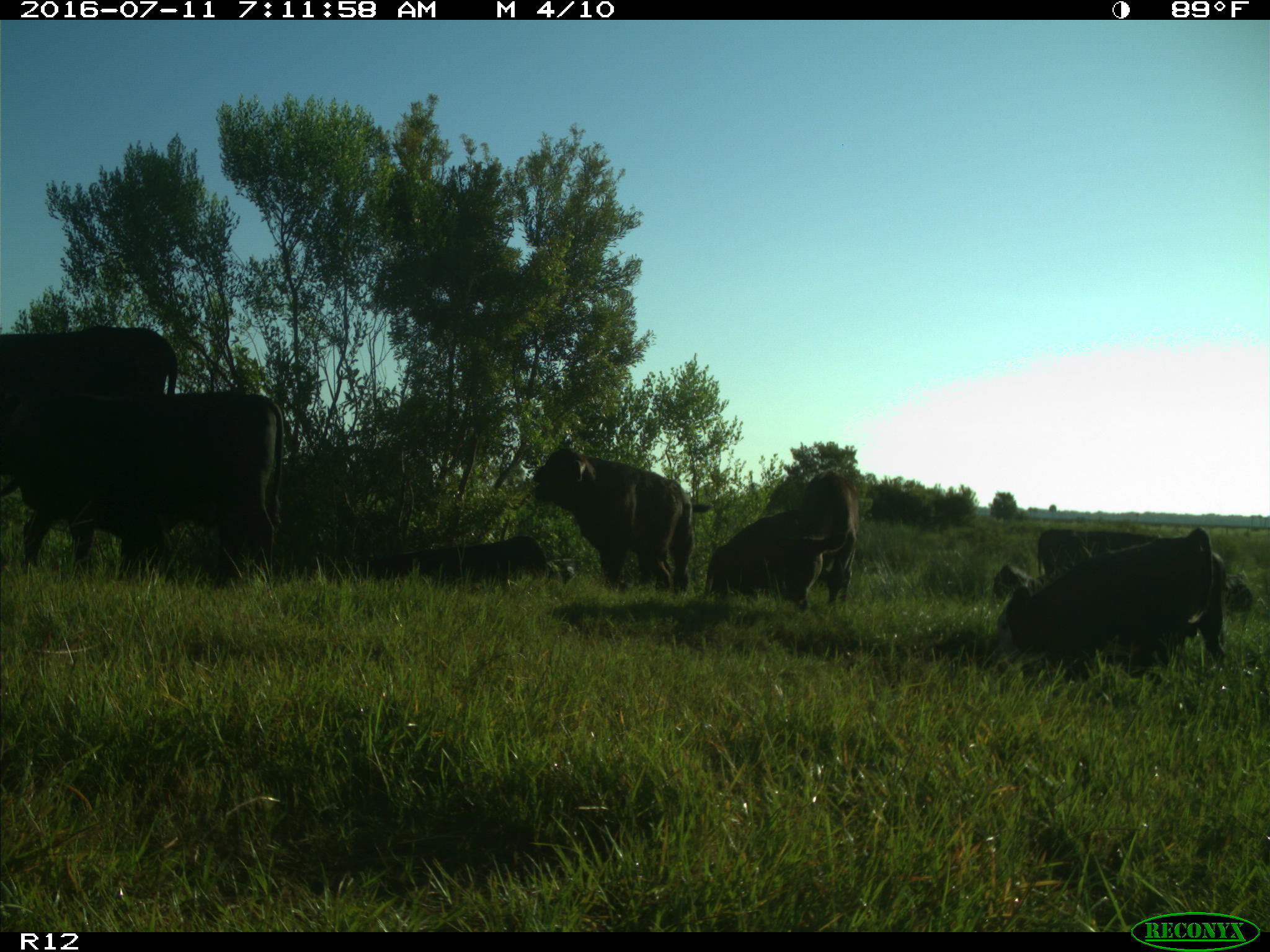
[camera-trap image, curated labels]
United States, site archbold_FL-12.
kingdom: Animalia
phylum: Chordata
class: Mammalia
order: Artiodactyla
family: Bovidae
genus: Bos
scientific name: Bos taurus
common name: domestic cow